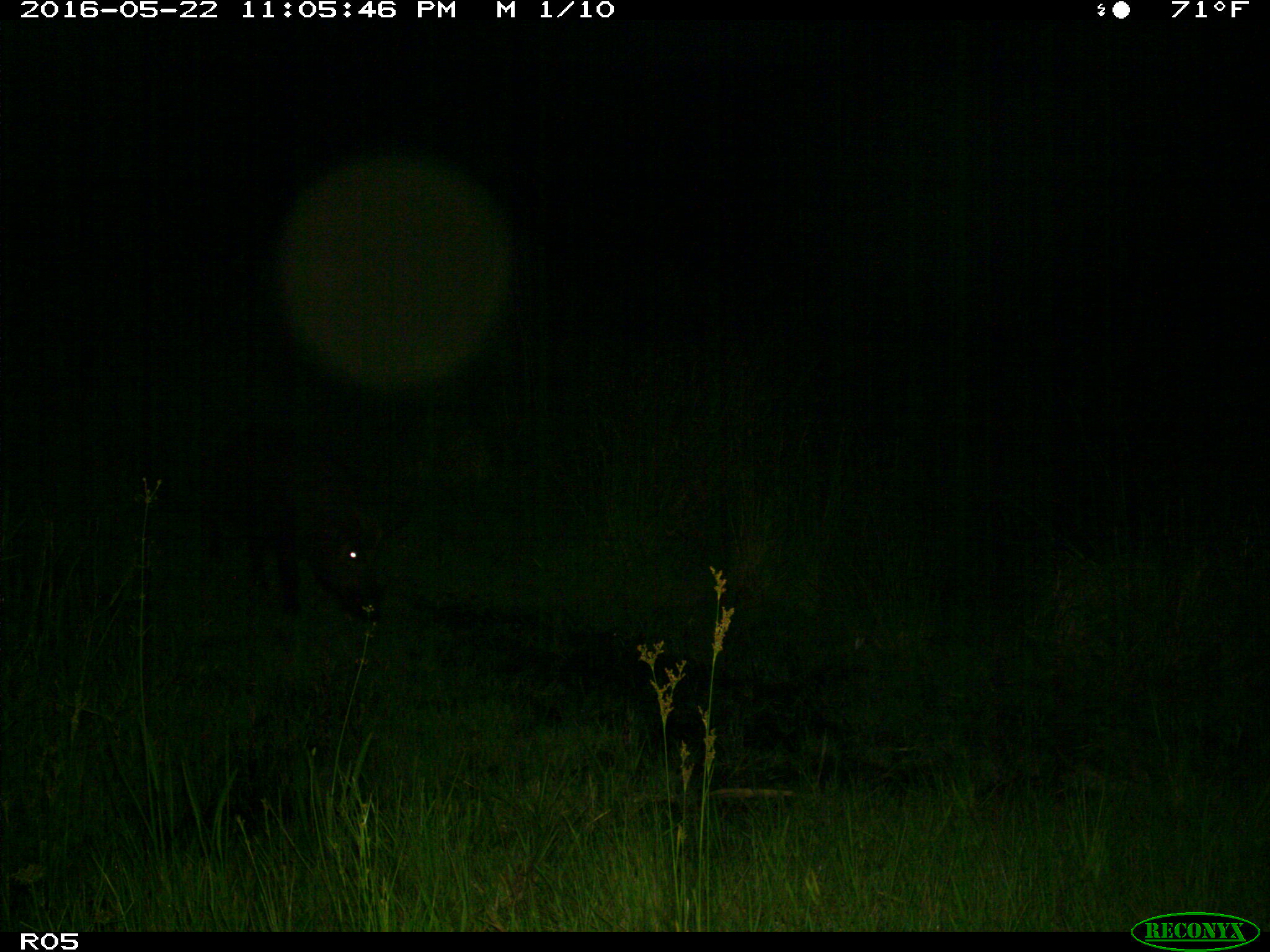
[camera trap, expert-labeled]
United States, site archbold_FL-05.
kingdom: Animalia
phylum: Chordata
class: Mammalia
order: Artiodactyla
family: Suidae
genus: Sus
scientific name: Sus scrofa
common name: wild boar